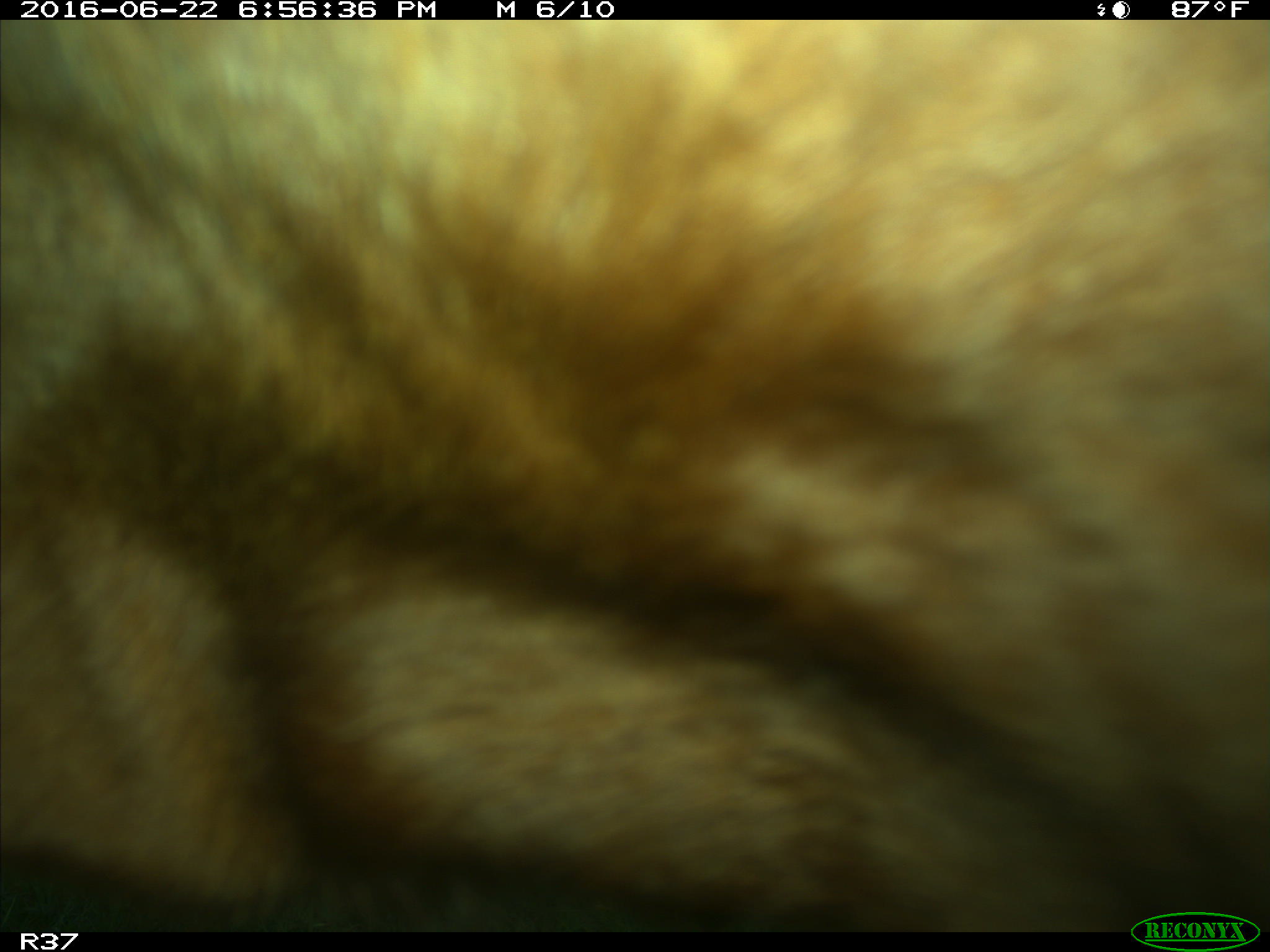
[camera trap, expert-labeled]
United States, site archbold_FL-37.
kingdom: Animalia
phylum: Chordata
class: Mammalia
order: Artiodactyla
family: Bovidae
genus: Bos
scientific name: Bos taurus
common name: domestic cow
Bos taurus (domestic cow).